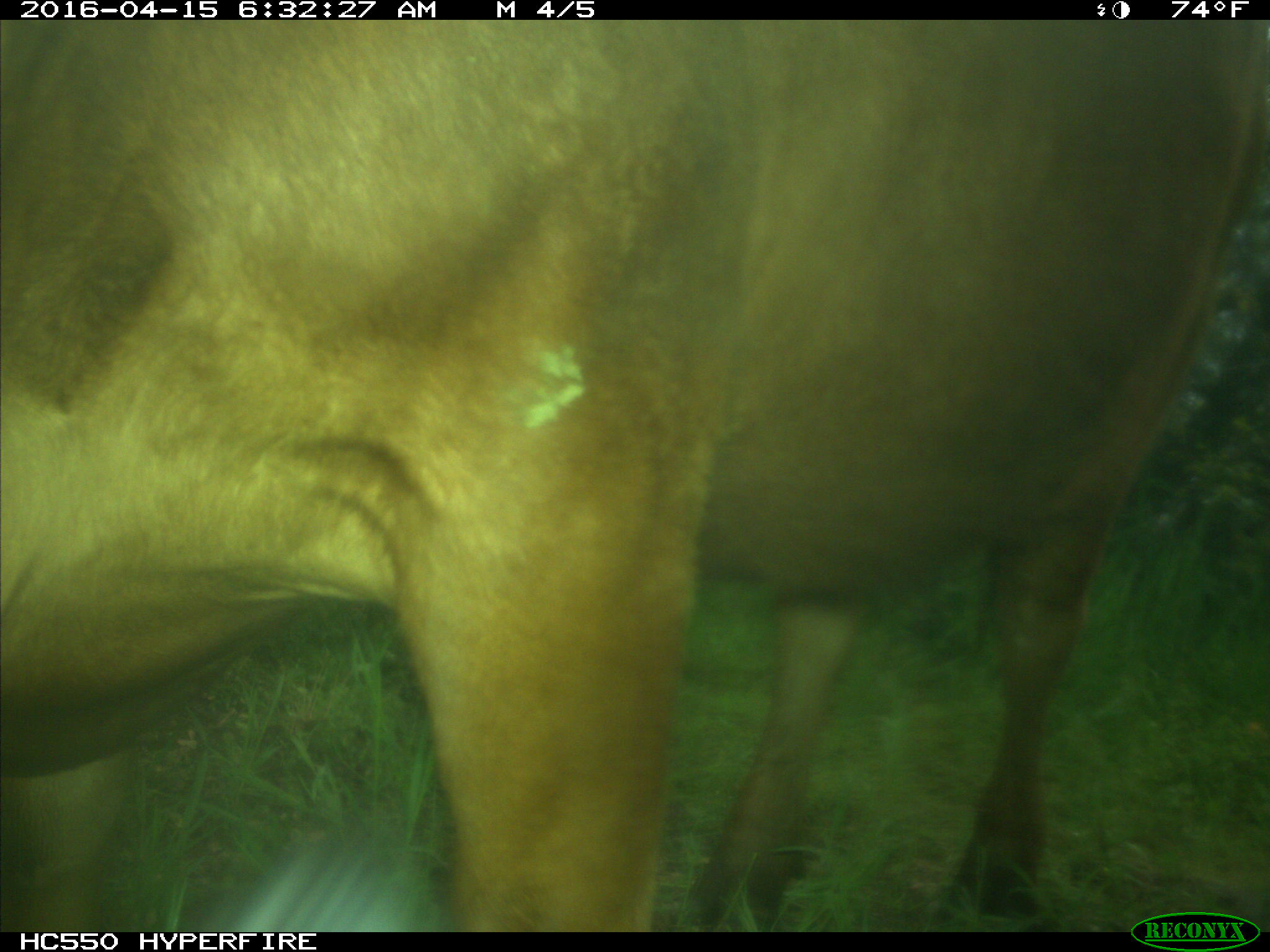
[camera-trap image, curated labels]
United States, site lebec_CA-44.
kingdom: Animalia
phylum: Chordata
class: Mammalia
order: Artiodactyla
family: Bovidae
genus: Bos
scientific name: Bos taurus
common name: domestic cow